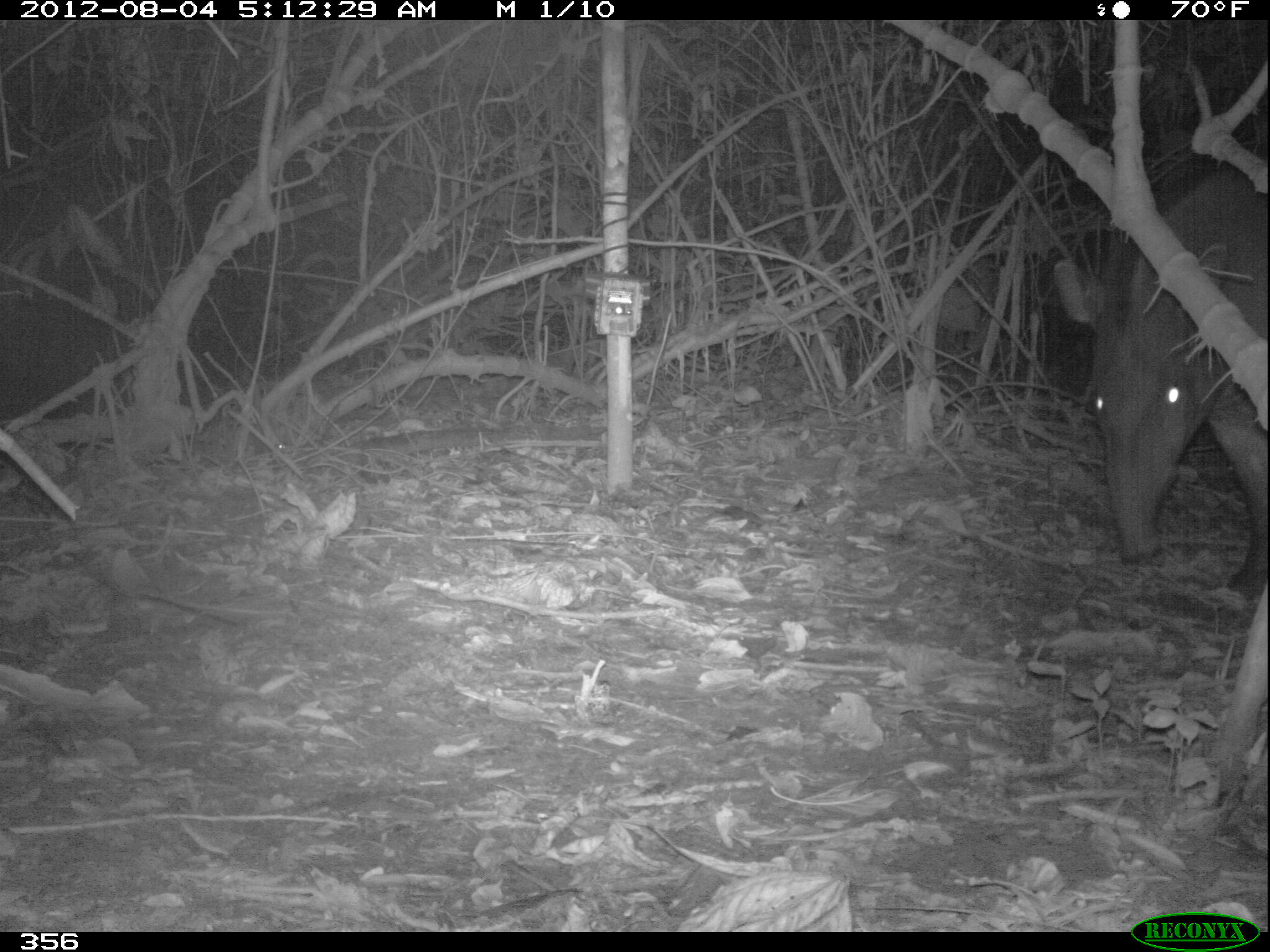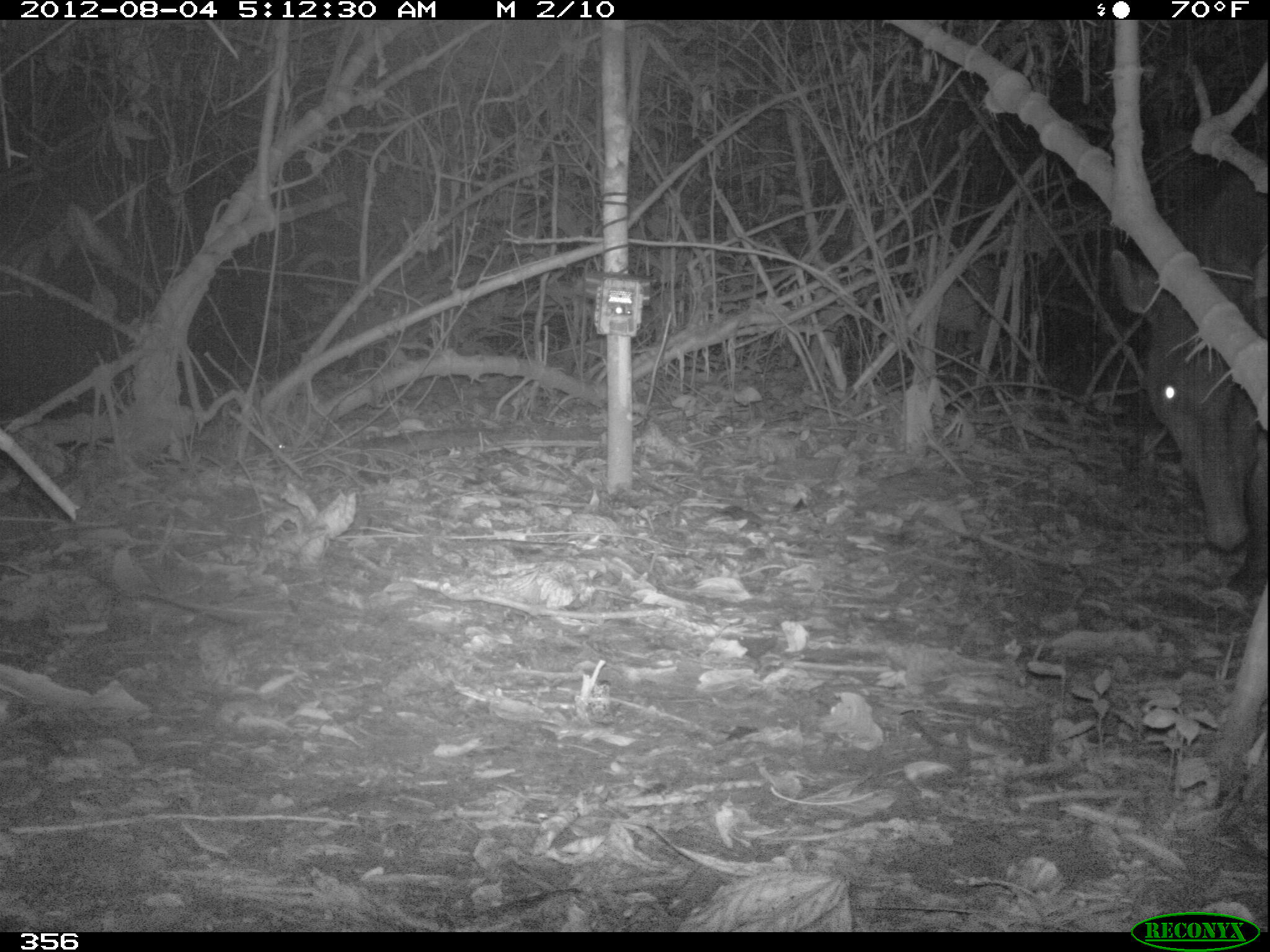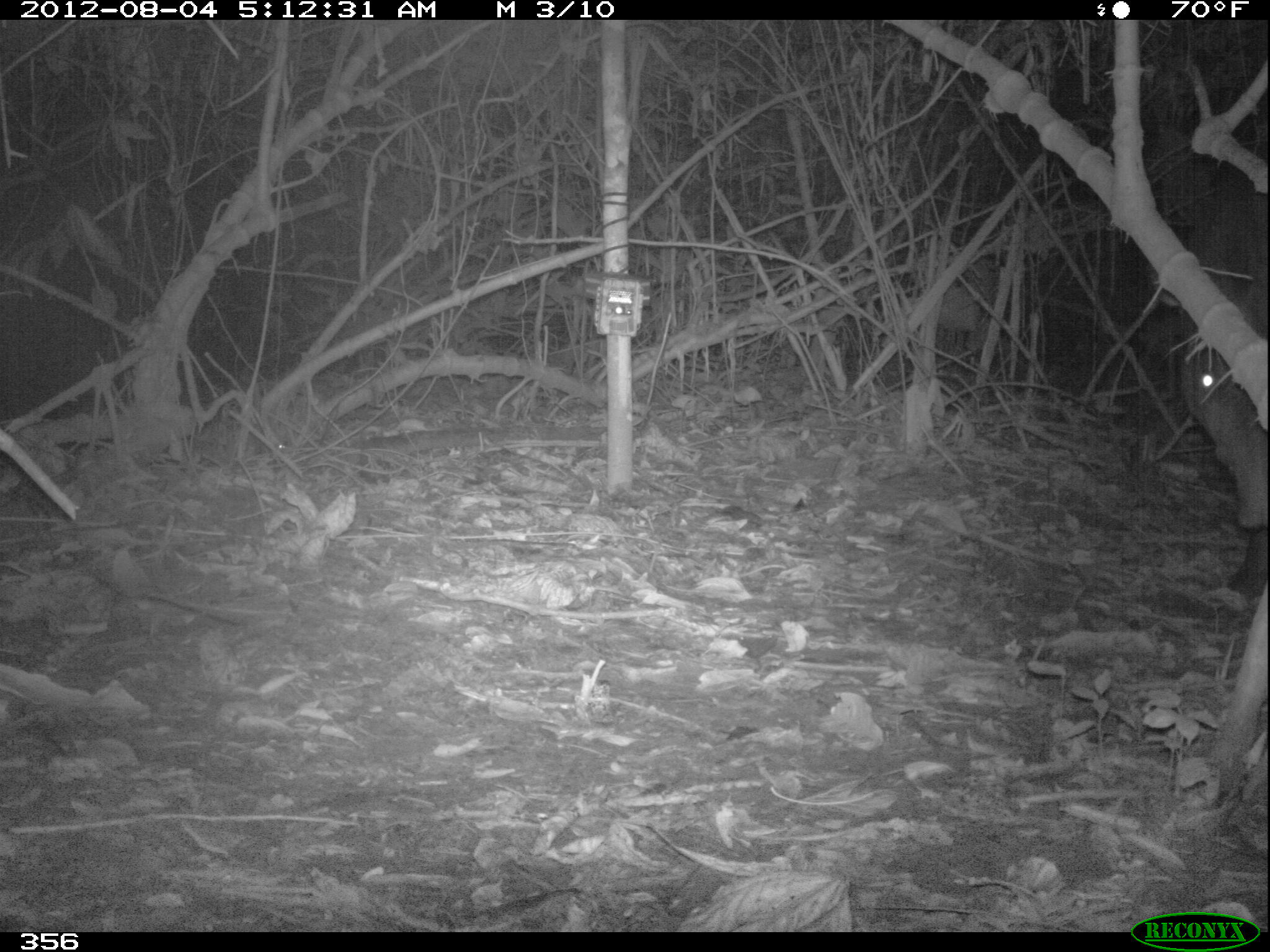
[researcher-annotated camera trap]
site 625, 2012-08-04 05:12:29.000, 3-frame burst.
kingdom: Animalia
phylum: Chordata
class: Mammalia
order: Perissodactyla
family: Tapiridae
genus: Tapirus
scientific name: Tapirus terrestris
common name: south american tapir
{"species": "Tapirus terrestris (south american tapir)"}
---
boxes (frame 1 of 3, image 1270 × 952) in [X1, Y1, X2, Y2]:
tapirus terrestris: [1051, 164, 1268, 599]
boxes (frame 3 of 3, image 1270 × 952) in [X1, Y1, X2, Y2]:
tapirus terrestris: [1176, 187, 1270, 602]